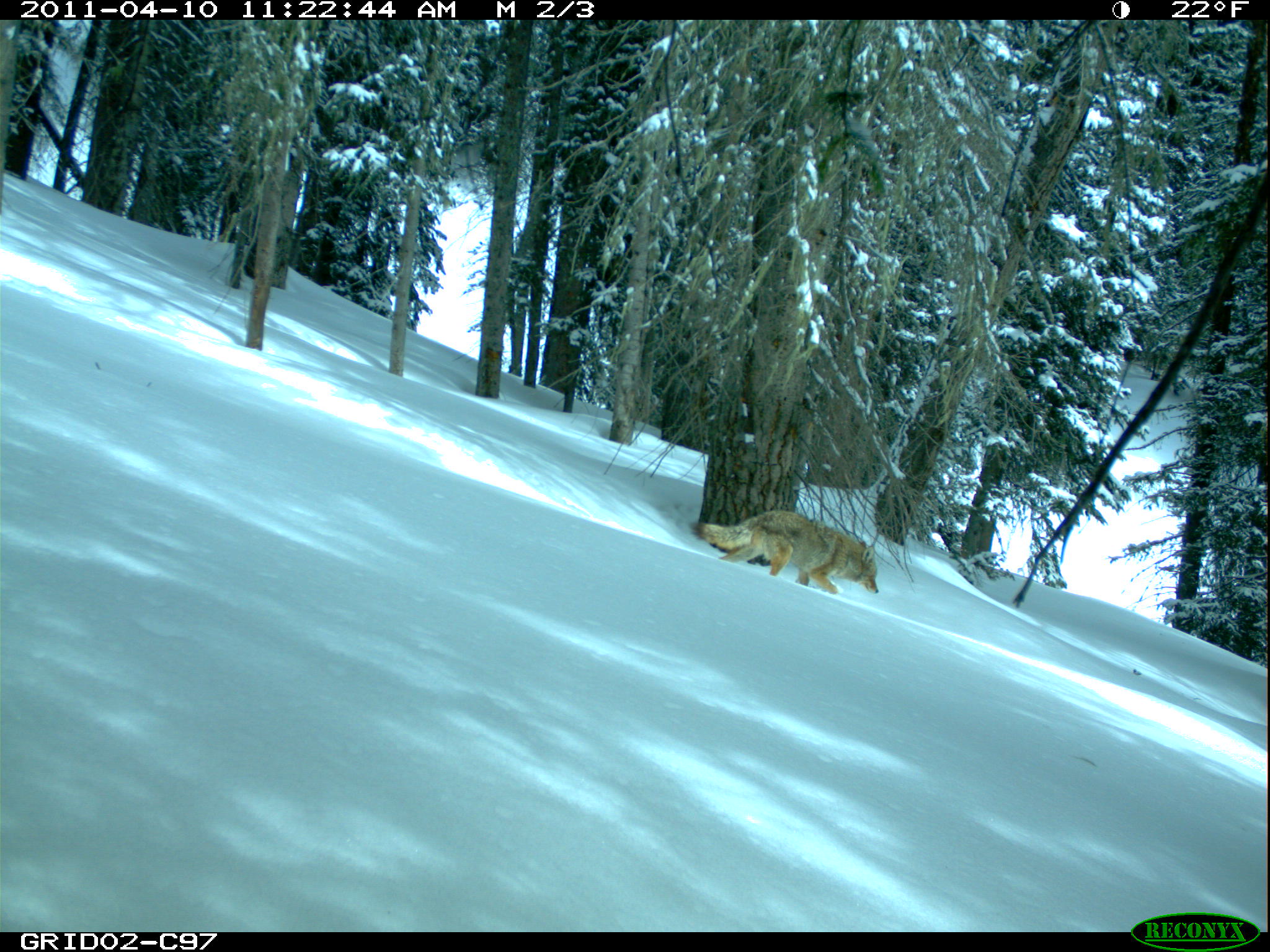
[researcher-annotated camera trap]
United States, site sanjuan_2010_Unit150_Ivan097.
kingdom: Animalia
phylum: Chordata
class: Mammalia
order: Carnivora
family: Canidae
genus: Canis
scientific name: Canis latrans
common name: coyote